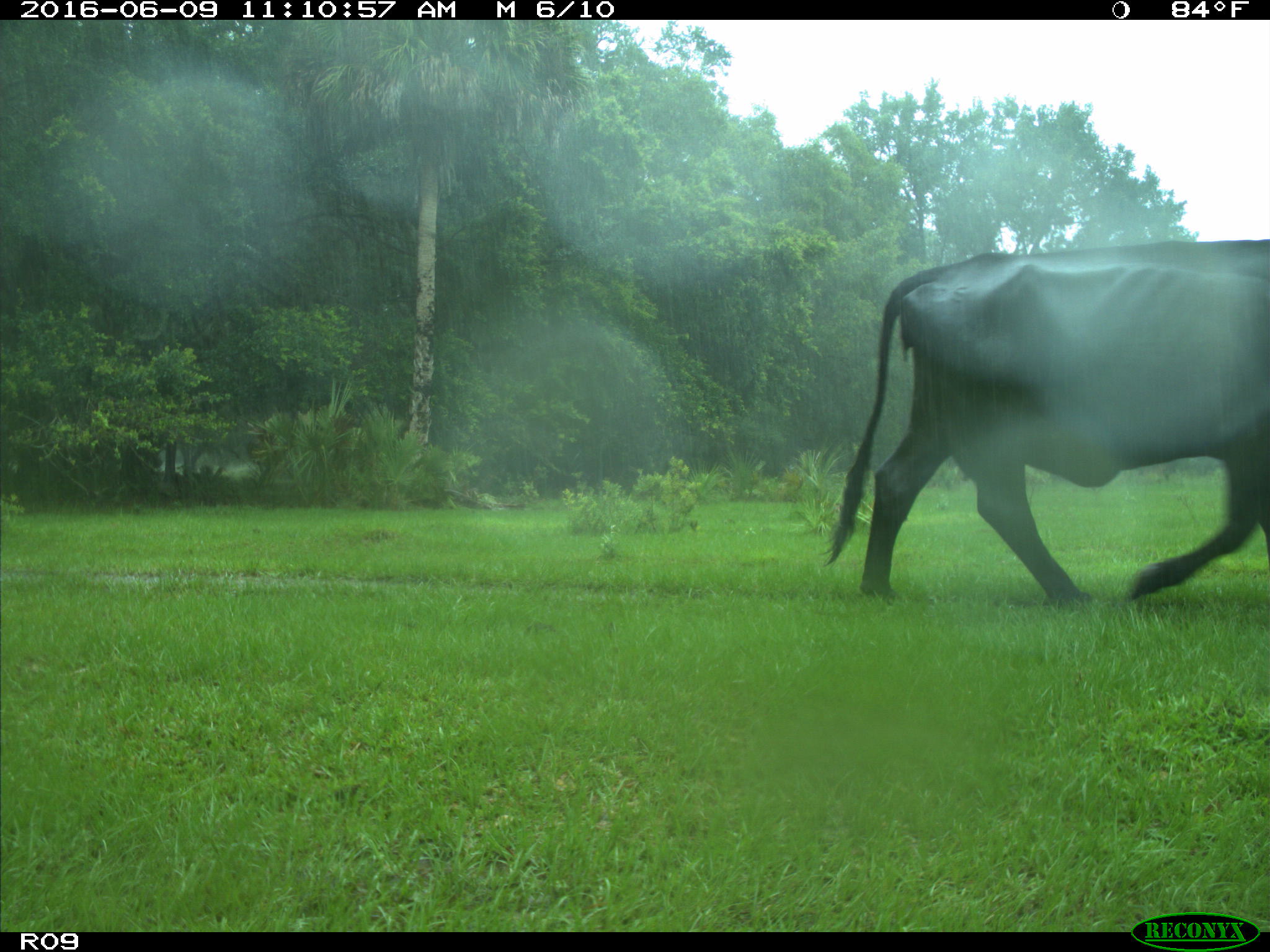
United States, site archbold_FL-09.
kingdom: Animalia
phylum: Chordata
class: Mammalia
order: Artiodactyla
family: Bovidae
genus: Bos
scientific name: Bos taurus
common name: domestic cow